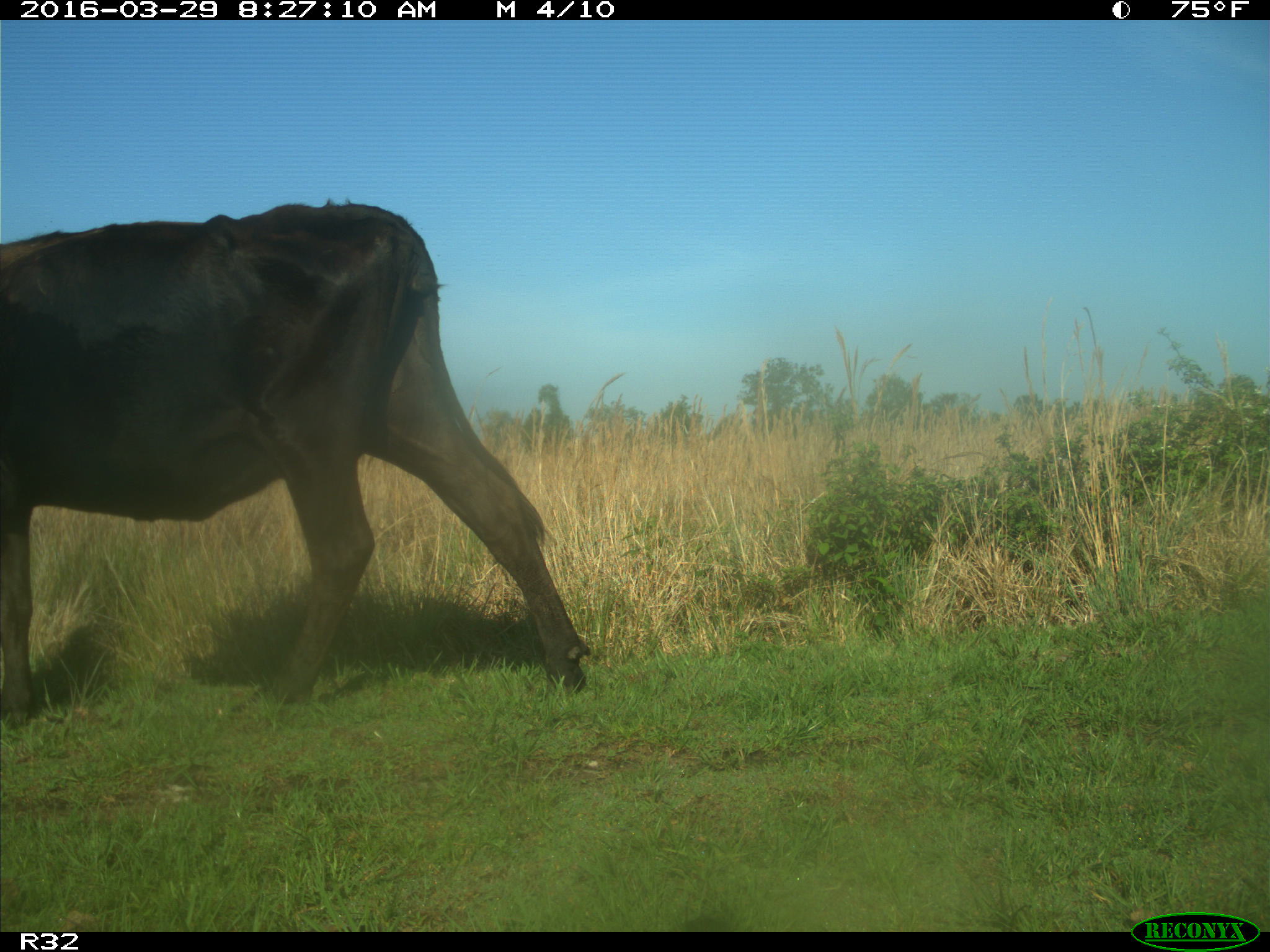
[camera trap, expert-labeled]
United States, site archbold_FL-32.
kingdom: Animalia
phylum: Chordata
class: Mammalia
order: Artiodactyla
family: Bovidae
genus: Bos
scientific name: Bos taurus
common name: domestic cow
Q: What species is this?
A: Bos taurus (domestic cow).